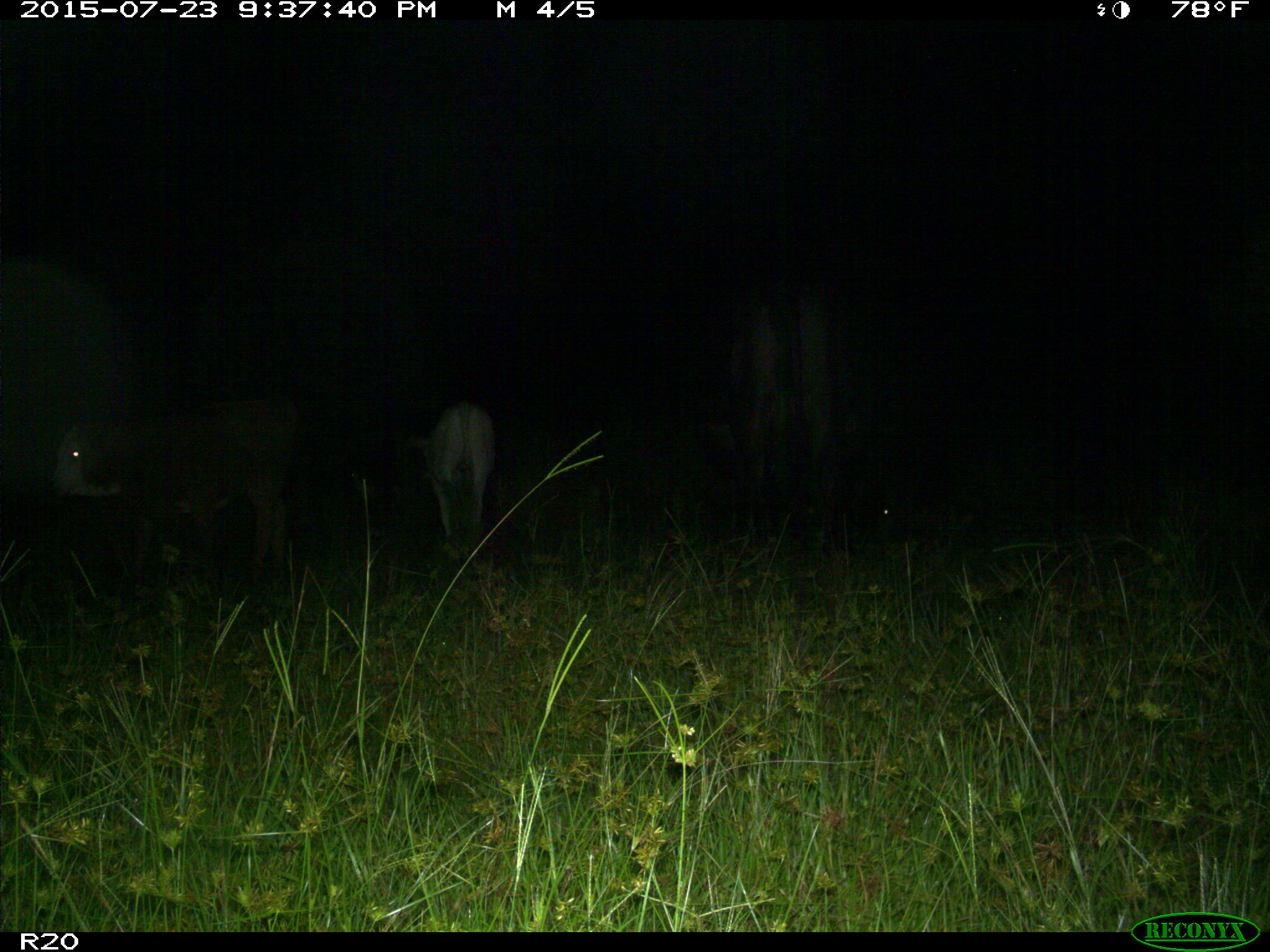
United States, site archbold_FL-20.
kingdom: Animalia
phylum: Chordata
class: Mammalia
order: Artiodactyla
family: Bovidae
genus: Bos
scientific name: Bos taurus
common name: domestic cow